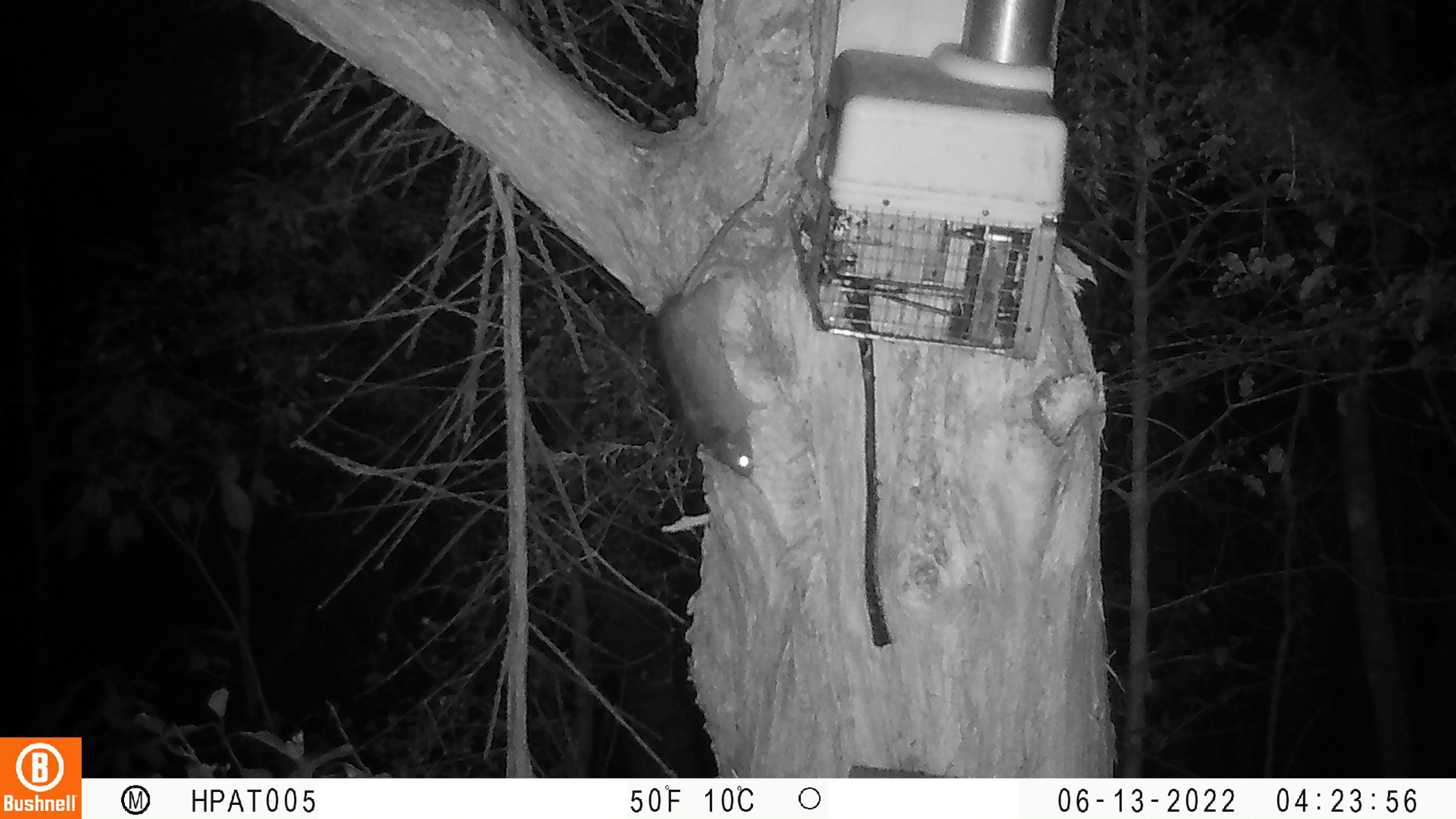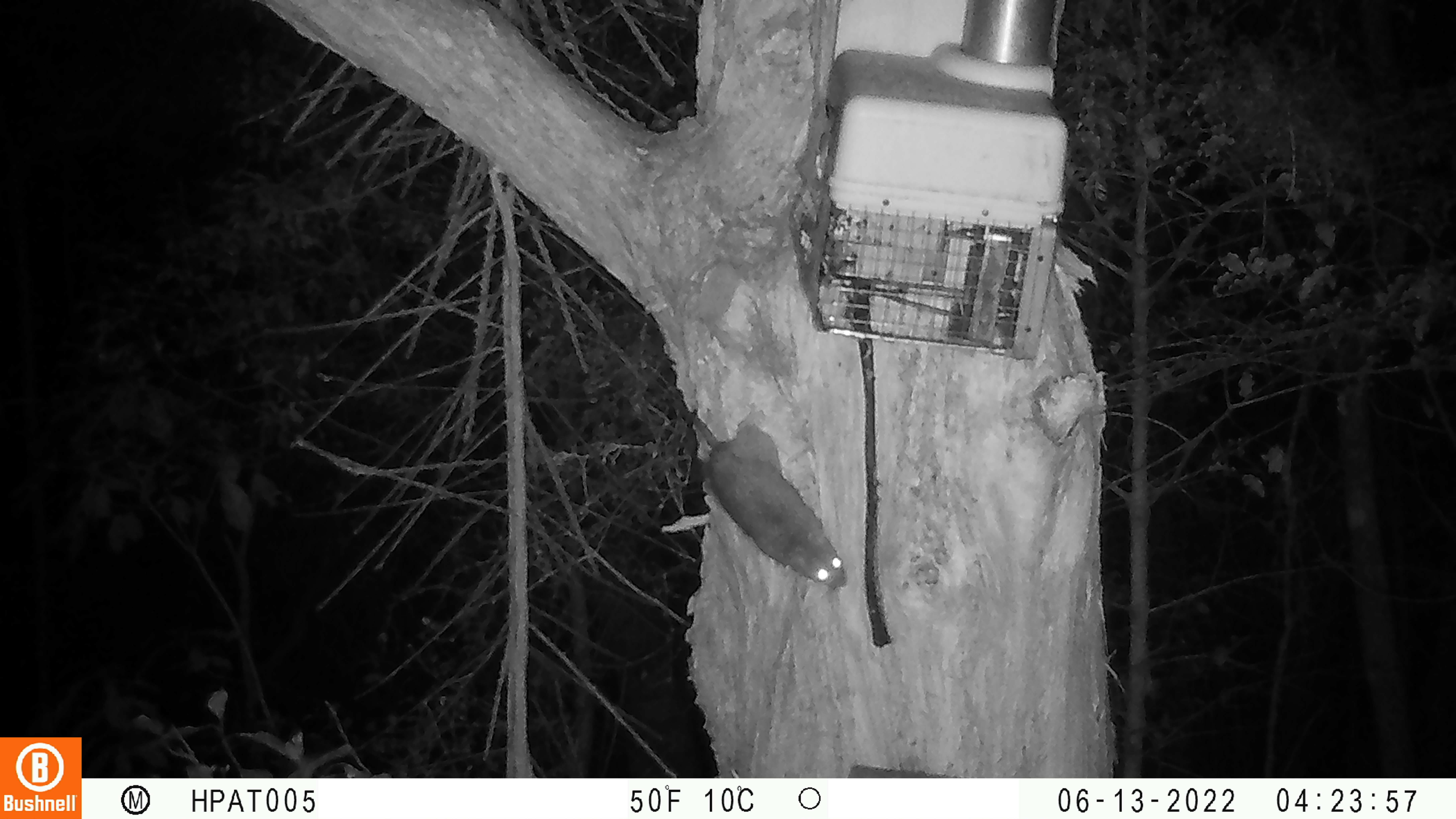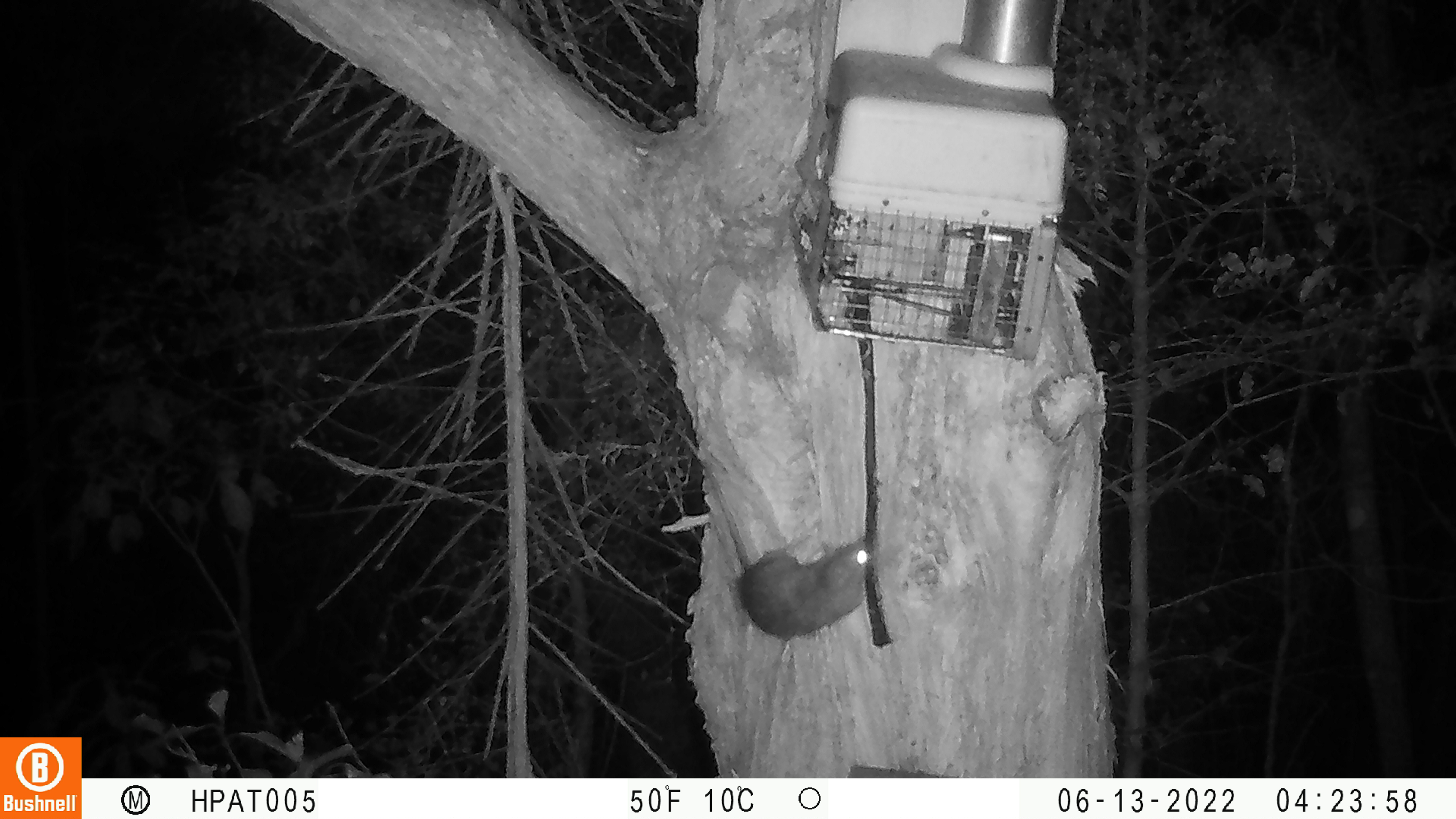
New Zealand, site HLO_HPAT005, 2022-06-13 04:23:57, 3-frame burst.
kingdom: Animalia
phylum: Chordata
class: Mammalia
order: Rodentia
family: Muridae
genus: Rattus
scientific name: Rattus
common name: rat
Rat (Rattus).